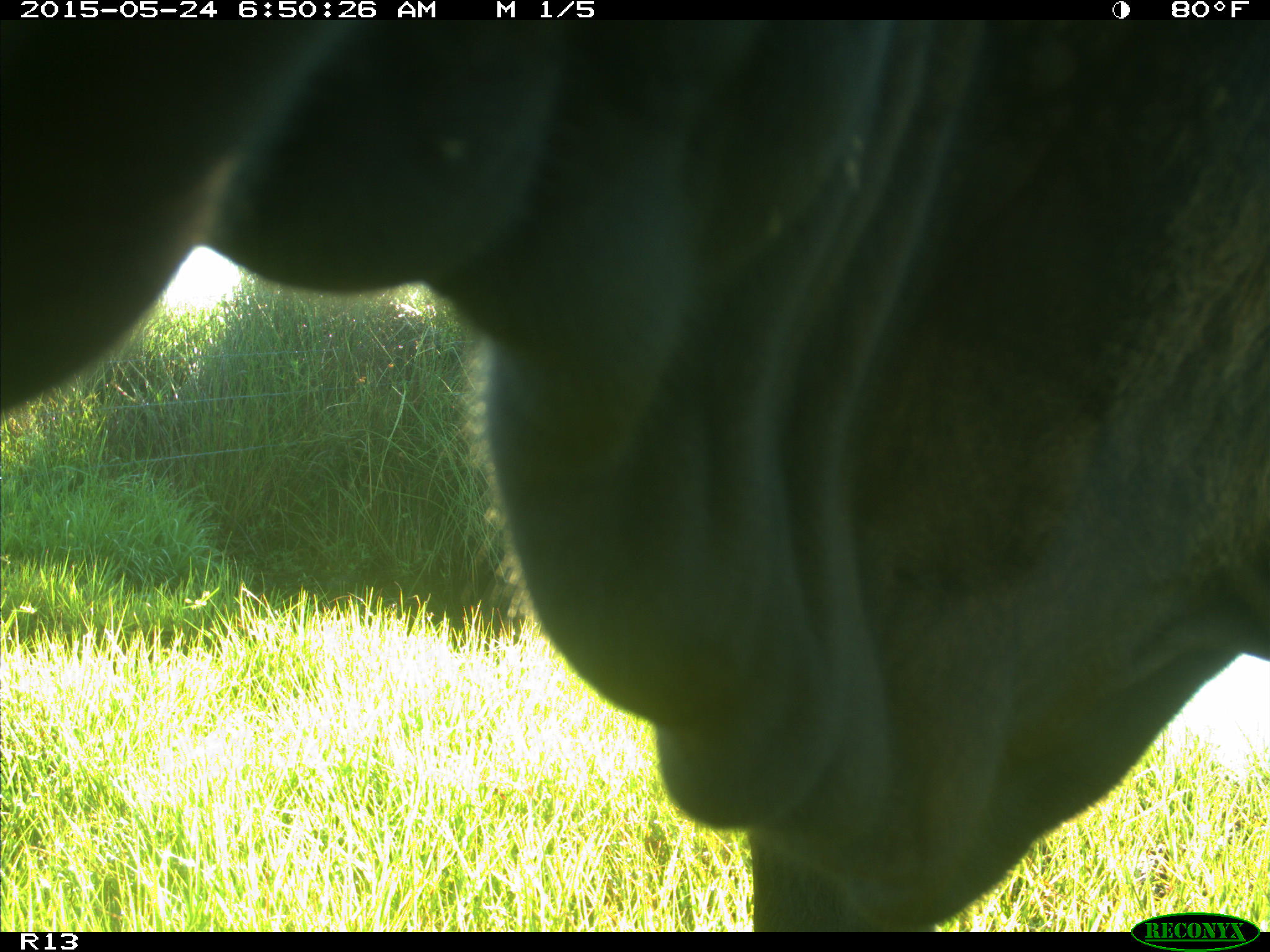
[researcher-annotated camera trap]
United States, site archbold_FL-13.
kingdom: Animalia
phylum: Chordata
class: Mammalia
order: Artiodactyla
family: Bovidae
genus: Bos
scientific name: Bos taurus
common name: domestic cow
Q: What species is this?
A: Bos taurus (domestic cow).